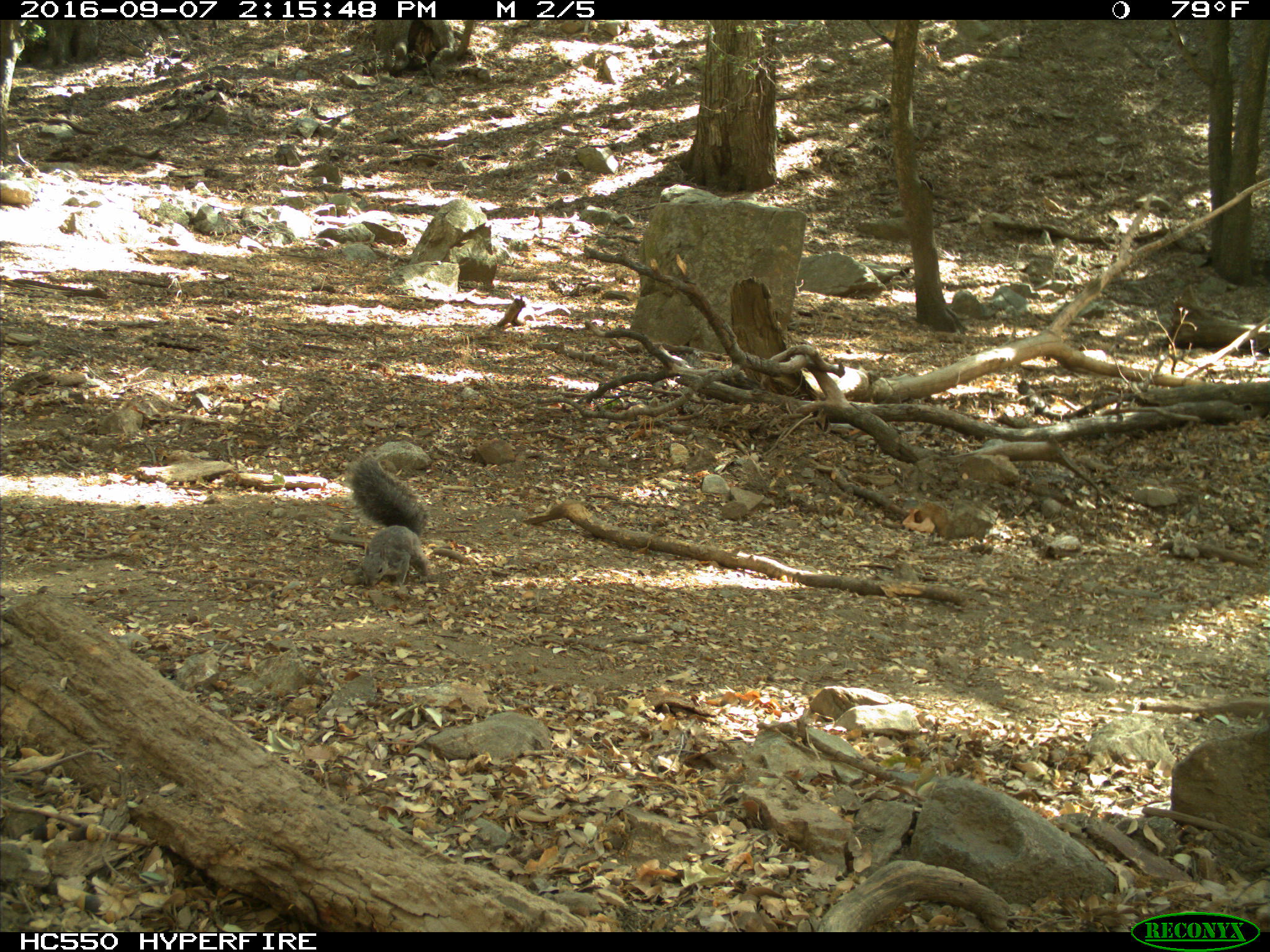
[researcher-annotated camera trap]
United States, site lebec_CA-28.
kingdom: Animalia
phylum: Chordata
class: Mammalia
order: Rodentia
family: Sciuridae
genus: Sciurus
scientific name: Sciurus carolinensis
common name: eastern gray squirrel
Sciurus carolinensis (eastern gray squirrel).